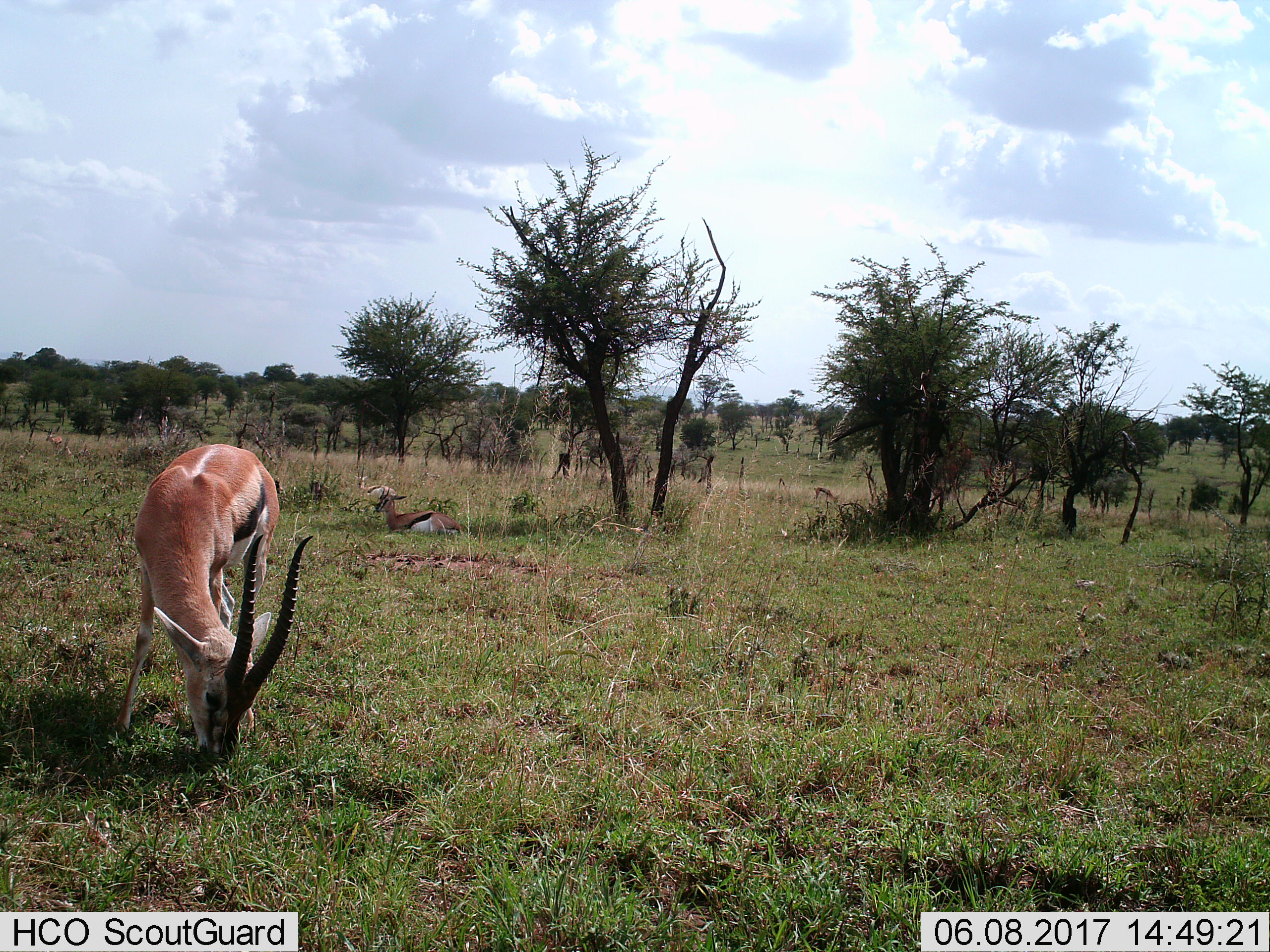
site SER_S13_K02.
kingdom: Animalia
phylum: Chordata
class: Mammalia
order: Artiodactyla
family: Bovidae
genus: Eudorcas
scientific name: Eudorcas thomsonii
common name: thomson's gazelle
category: gazellethomsons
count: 4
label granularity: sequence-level